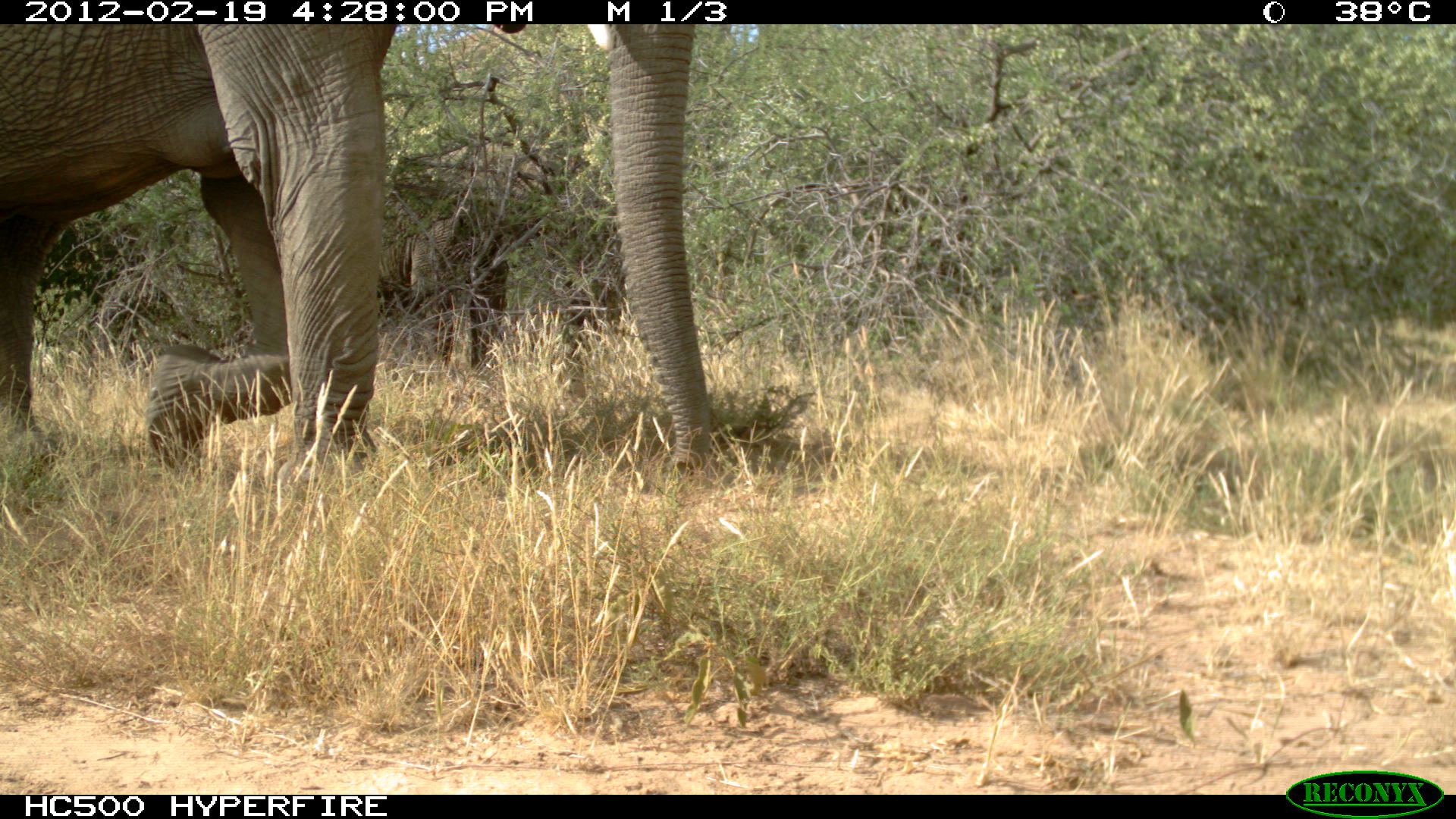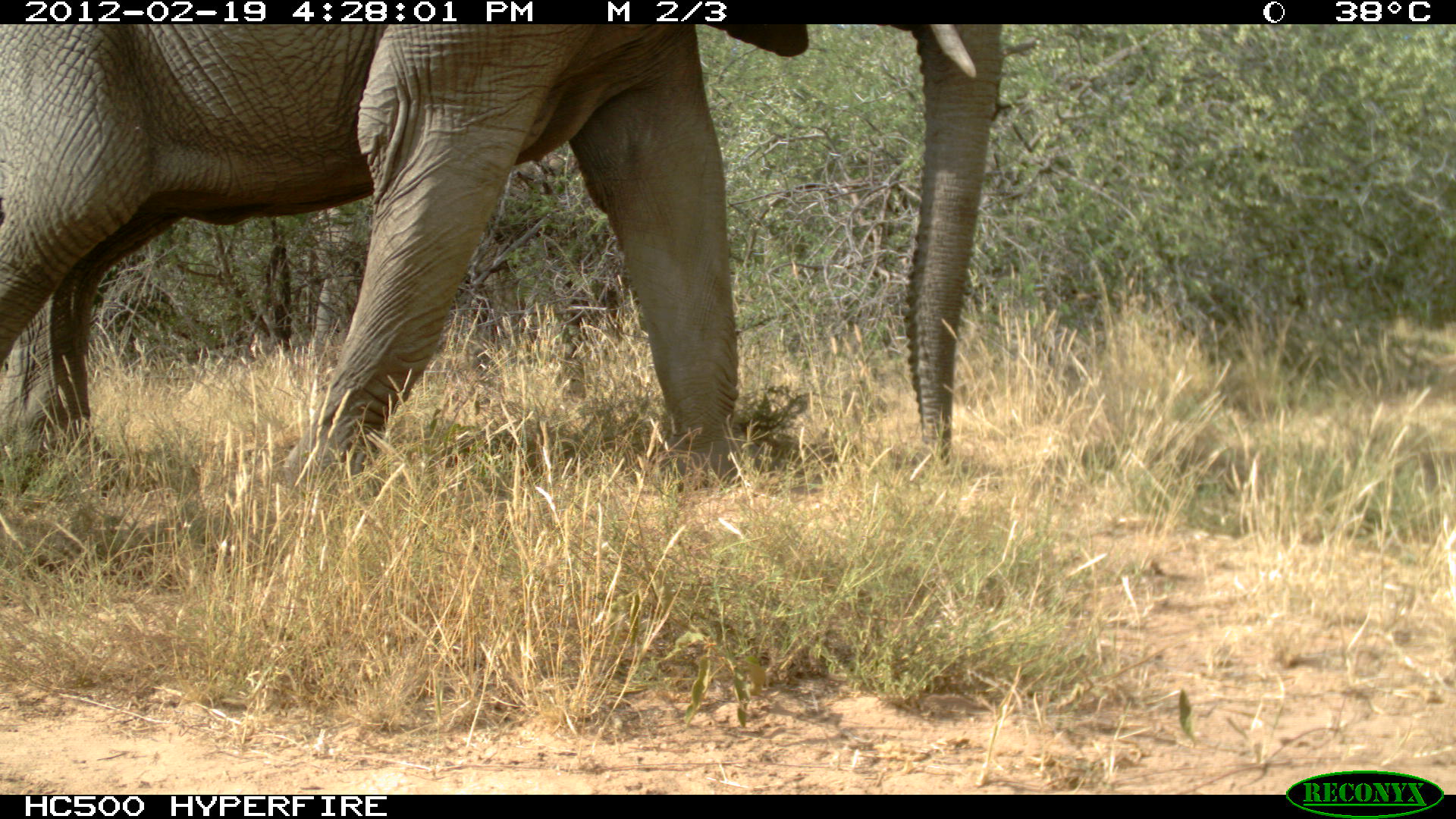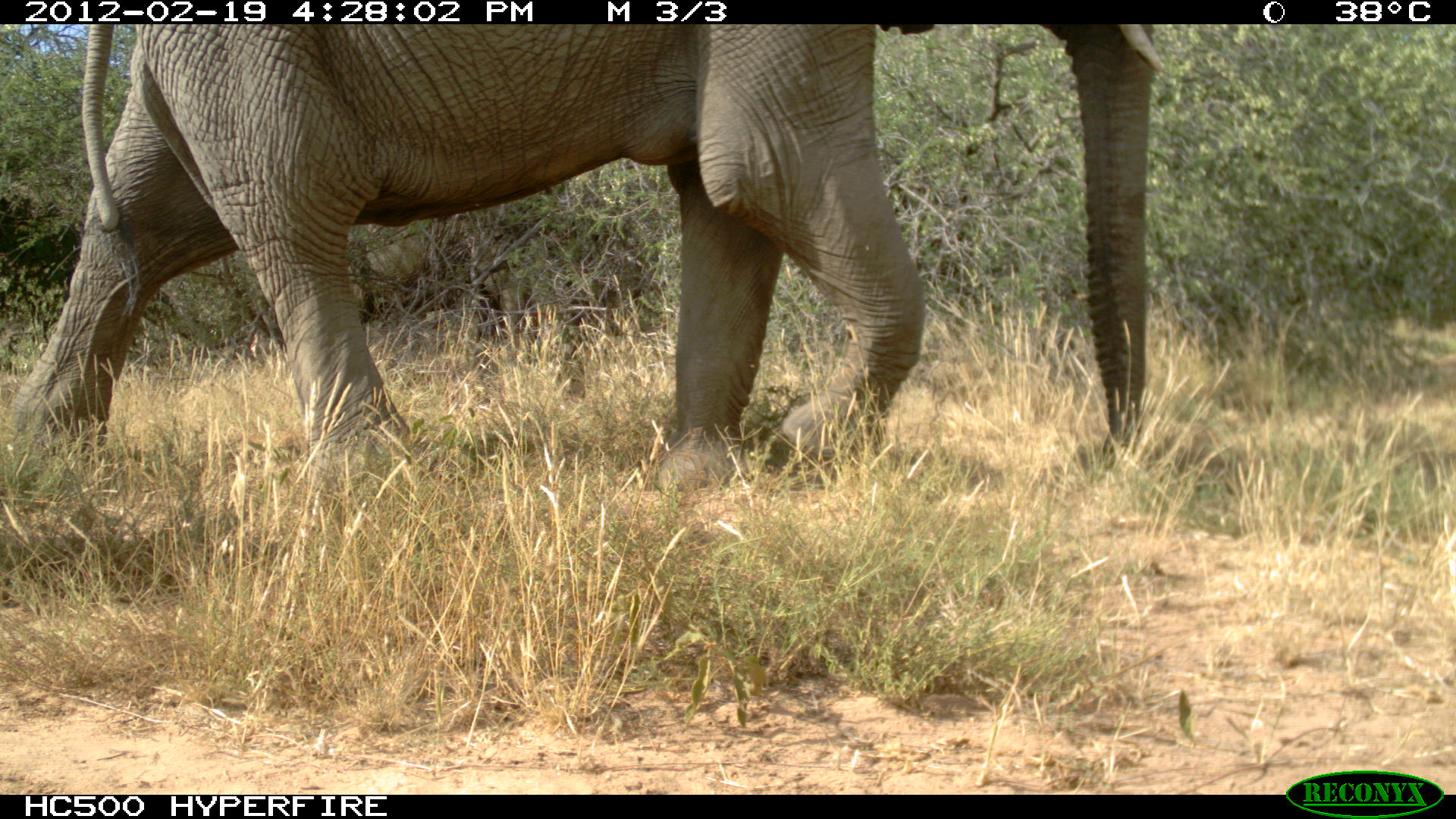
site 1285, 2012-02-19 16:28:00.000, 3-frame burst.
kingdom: Animalia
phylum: Chordata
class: Mammalia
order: Proboscidea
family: Elephantidae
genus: Loxodonta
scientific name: Loxodonta africana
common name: african bush elephant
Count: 2.